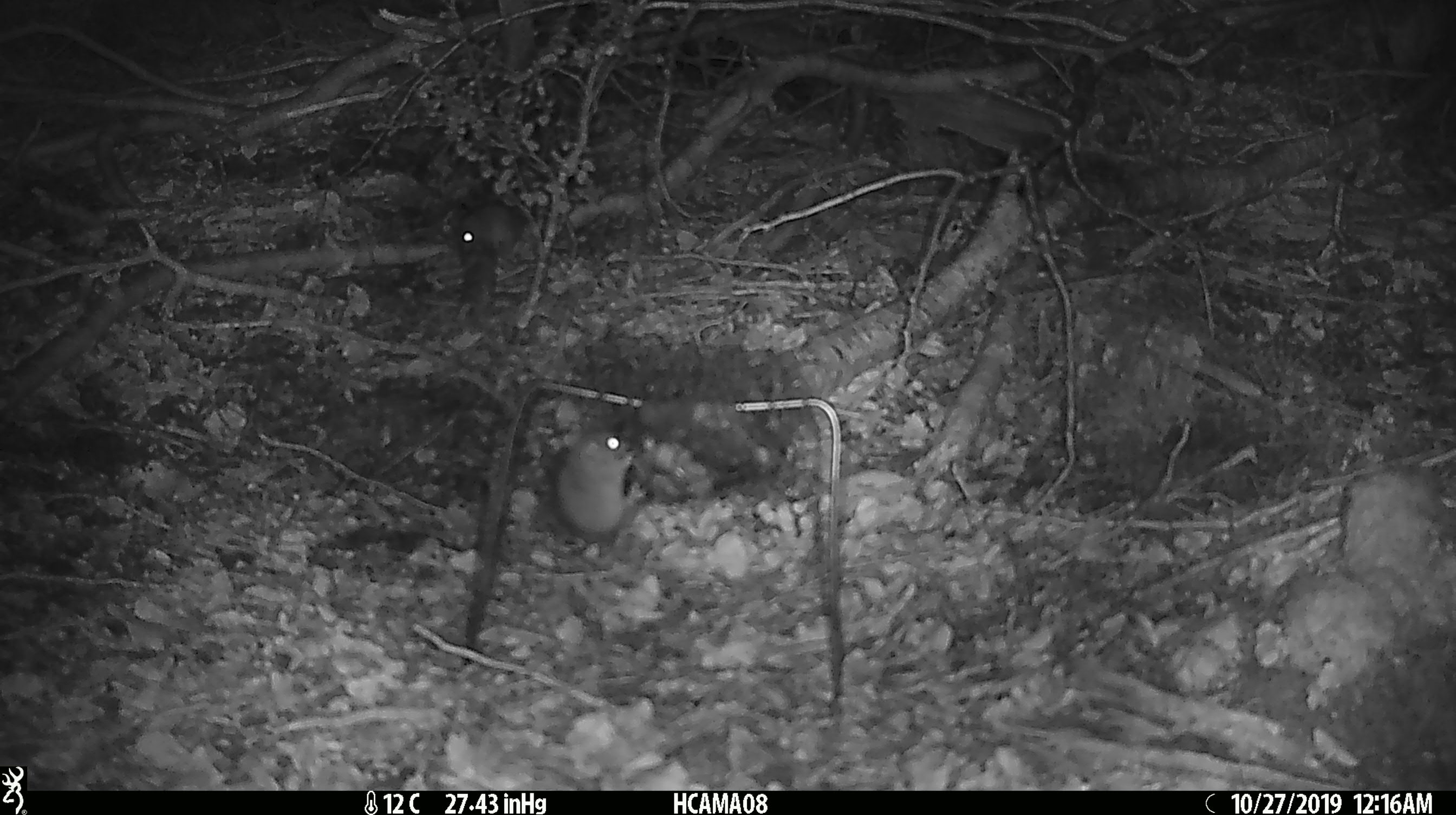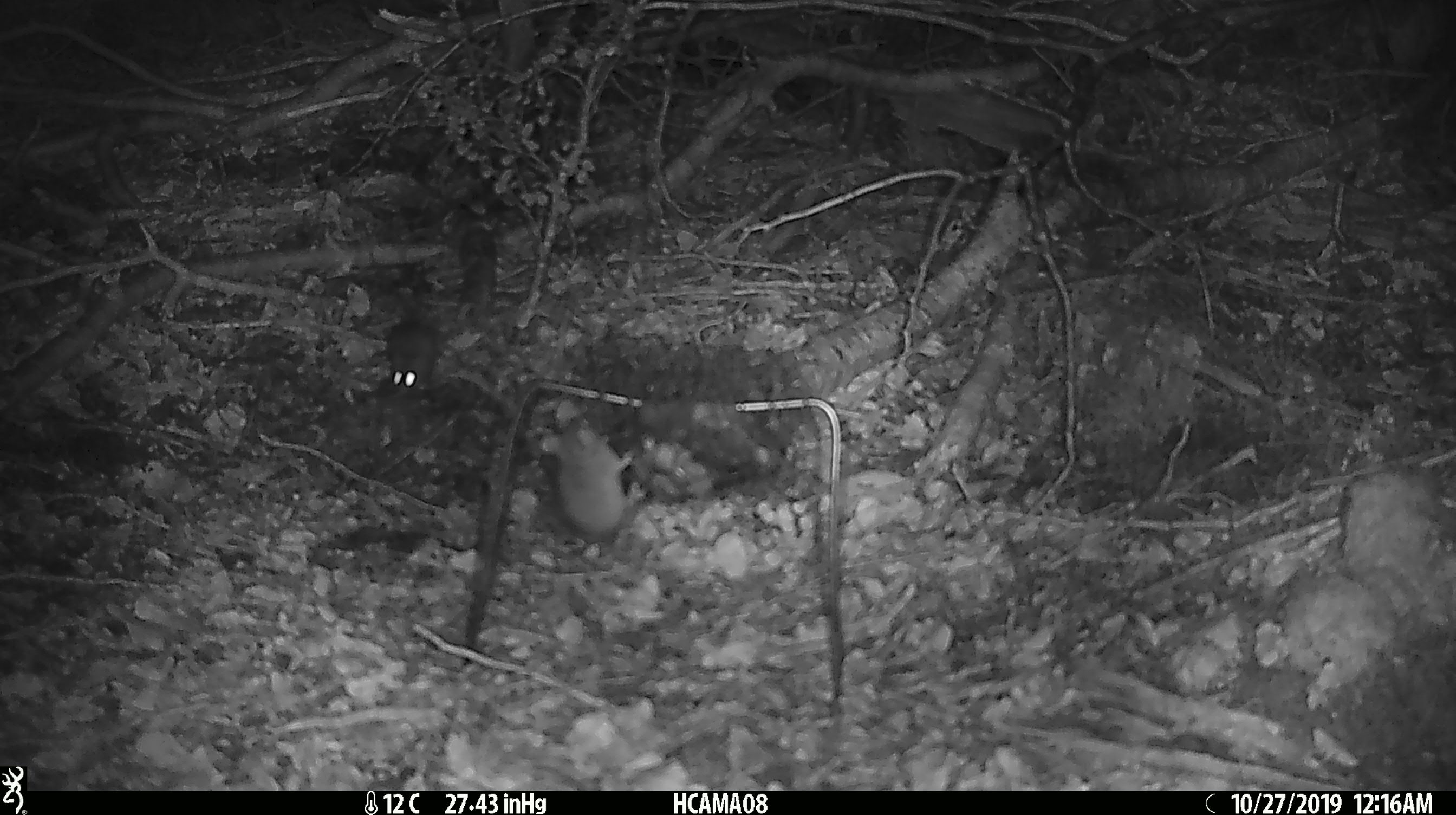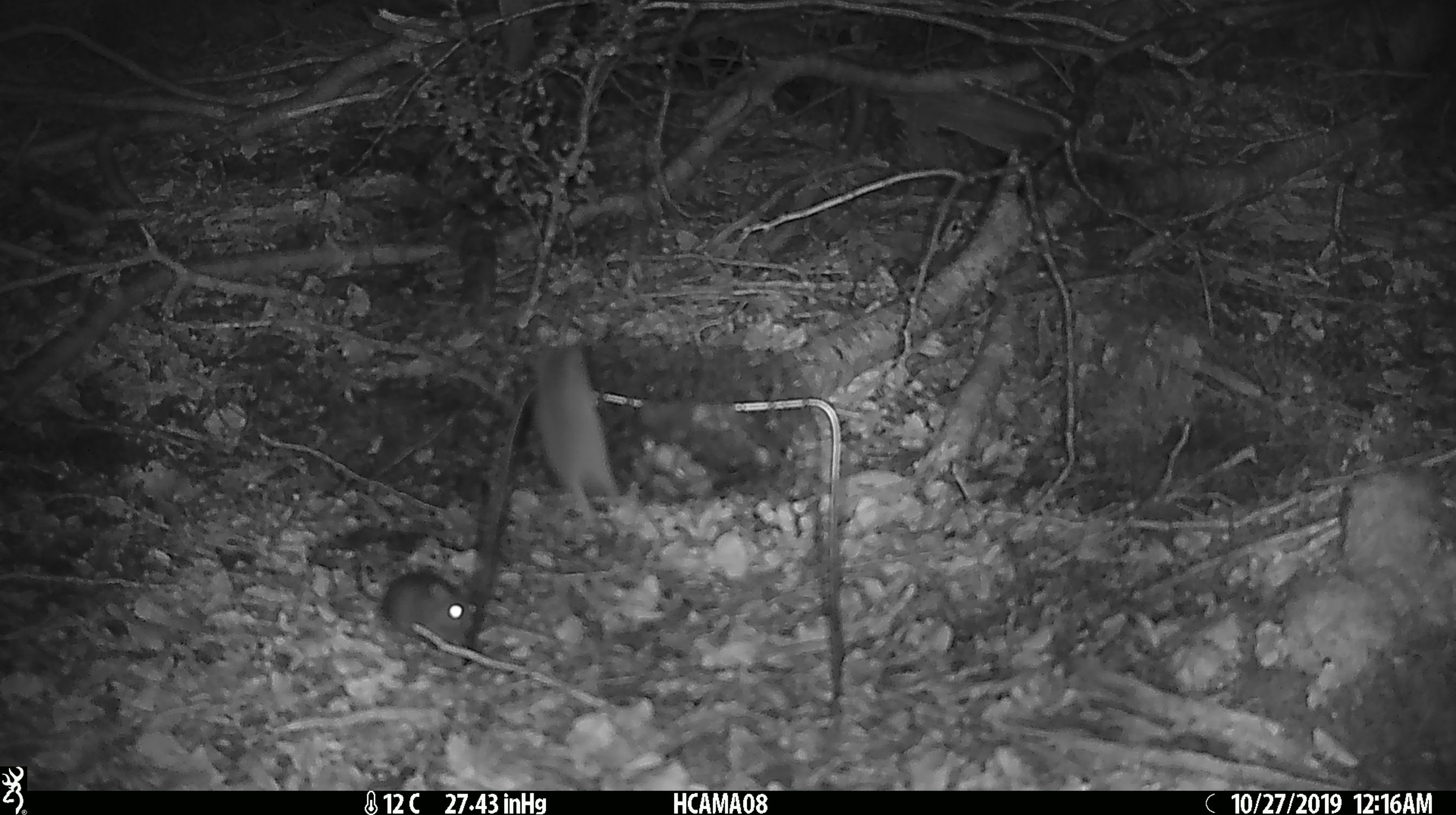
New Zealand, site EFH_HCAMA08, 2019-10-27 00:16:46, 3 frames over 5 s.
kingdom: Animalia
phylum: Chordata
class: Mammalia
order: Rodentia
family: Muridae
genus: Mus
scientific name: Mus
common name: mouse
Mouse (Mus).